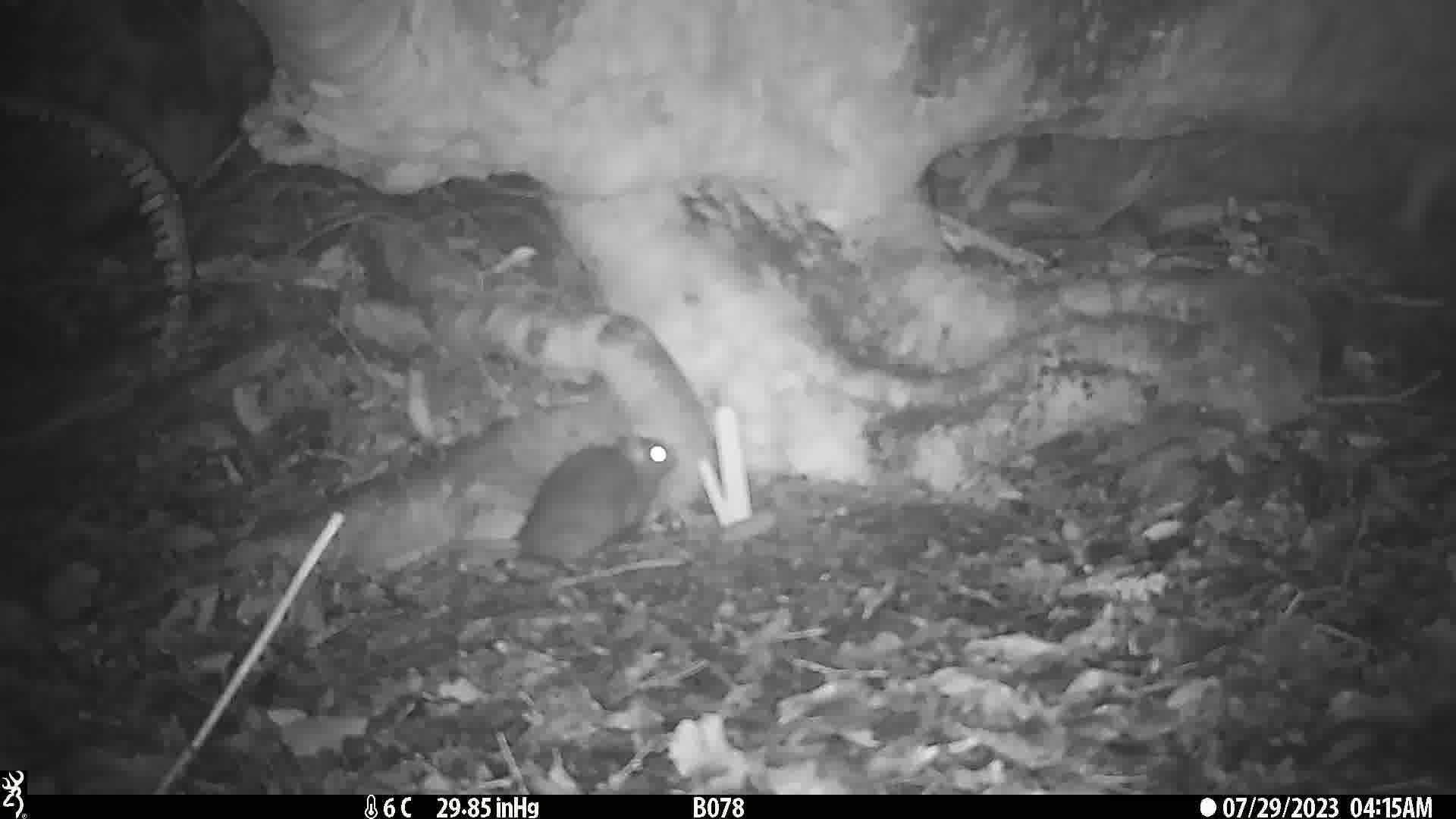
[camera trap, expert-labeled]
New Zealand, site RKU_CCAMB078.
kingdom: Animalia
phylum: Chordata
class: Mammalia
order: Rodentia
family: Muridae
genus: Rattus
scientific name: Rattus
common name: rat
Rat (Rattus).